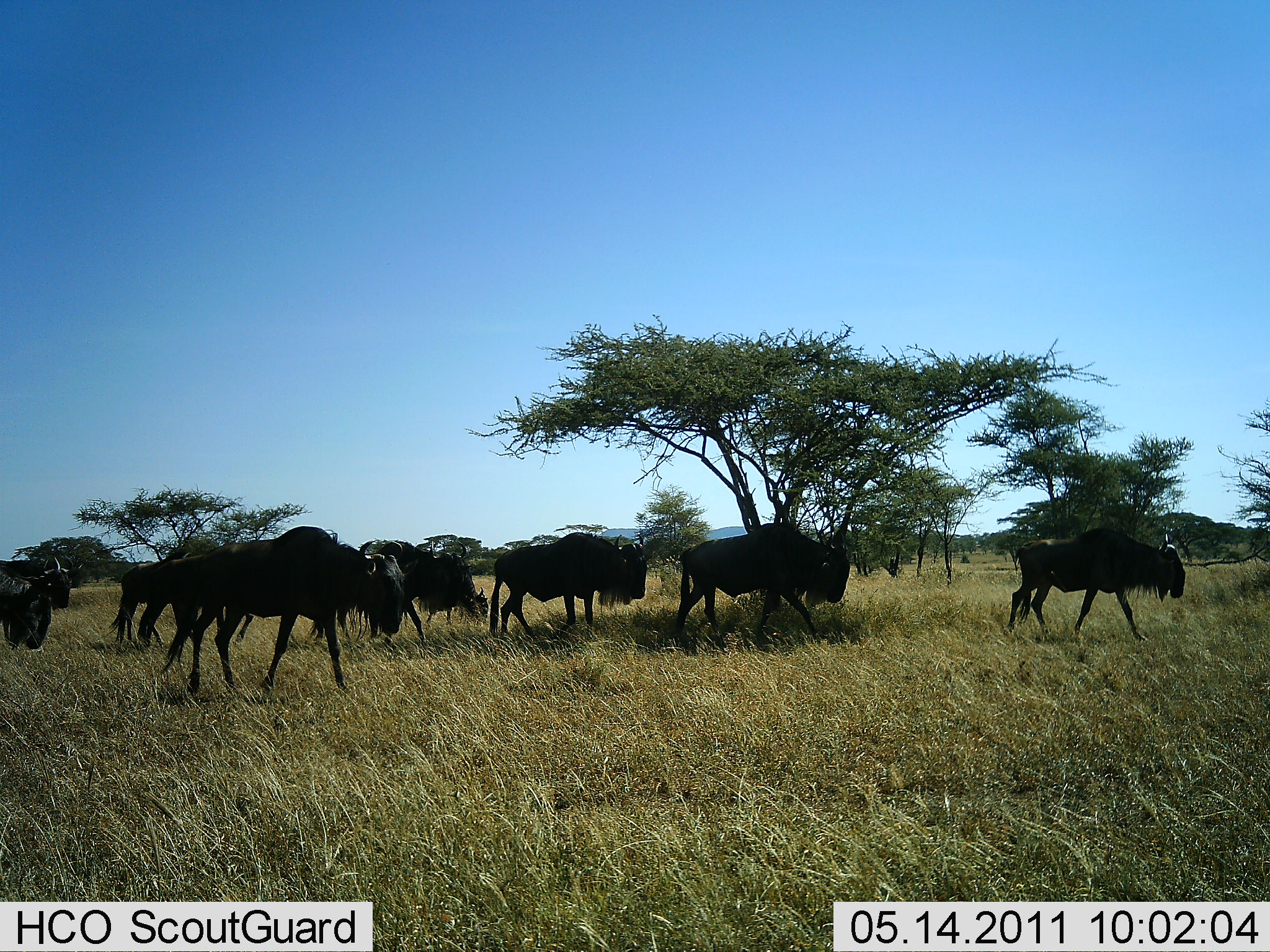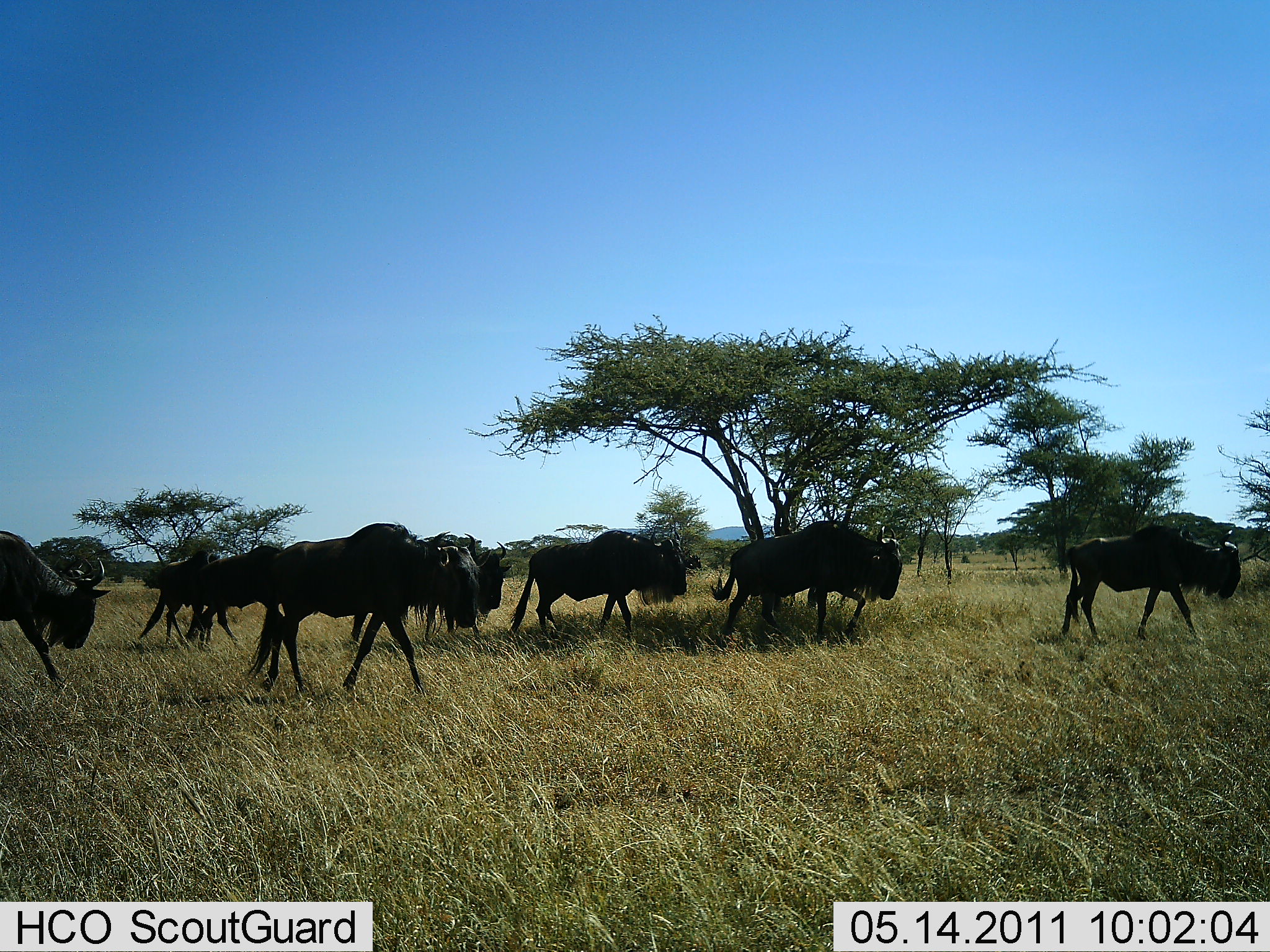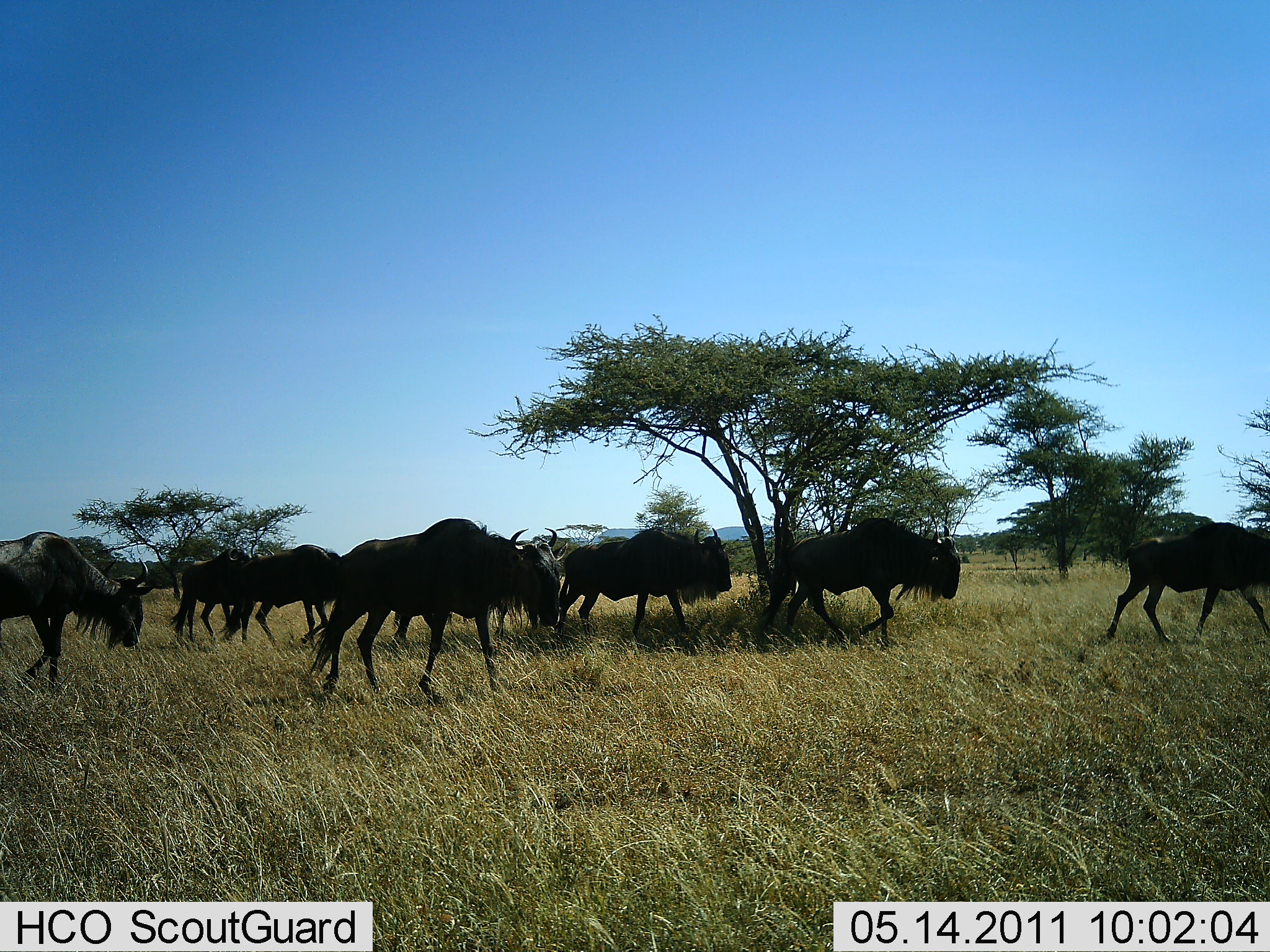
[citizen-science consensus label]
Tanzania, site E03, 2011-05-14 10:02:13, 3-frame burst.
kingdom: Animalia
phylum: Chordata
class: Mammalia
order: Artiodactyla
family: Bovidae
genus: Connochaetes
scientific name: Connochaetes taurinus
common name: blue wildebeest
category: wildebeest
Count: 8.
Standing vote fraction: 10%.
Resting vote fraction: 0%.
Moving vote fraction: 90%.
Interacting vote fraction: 0%.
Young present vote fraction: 0%.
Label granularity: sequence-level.